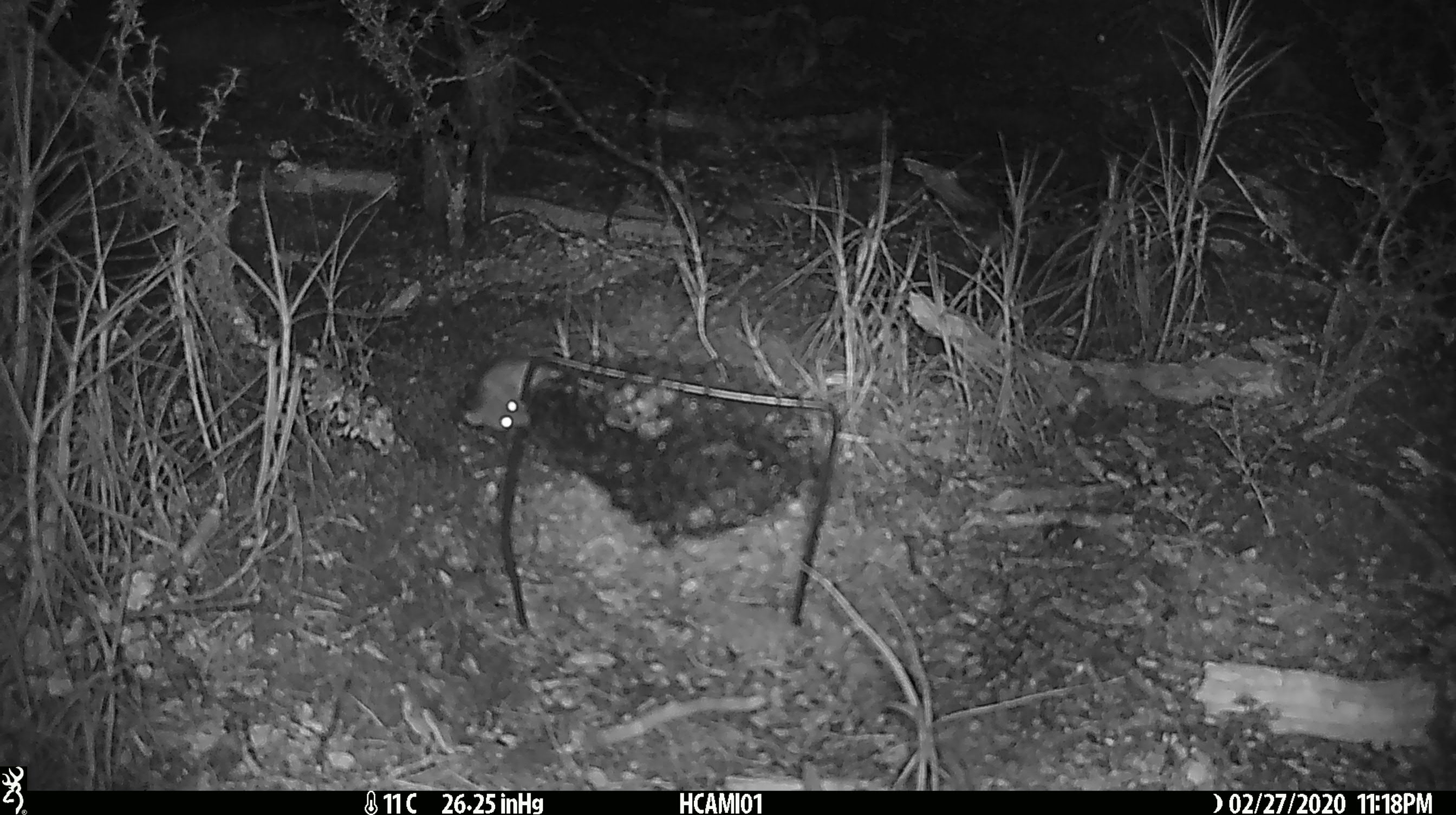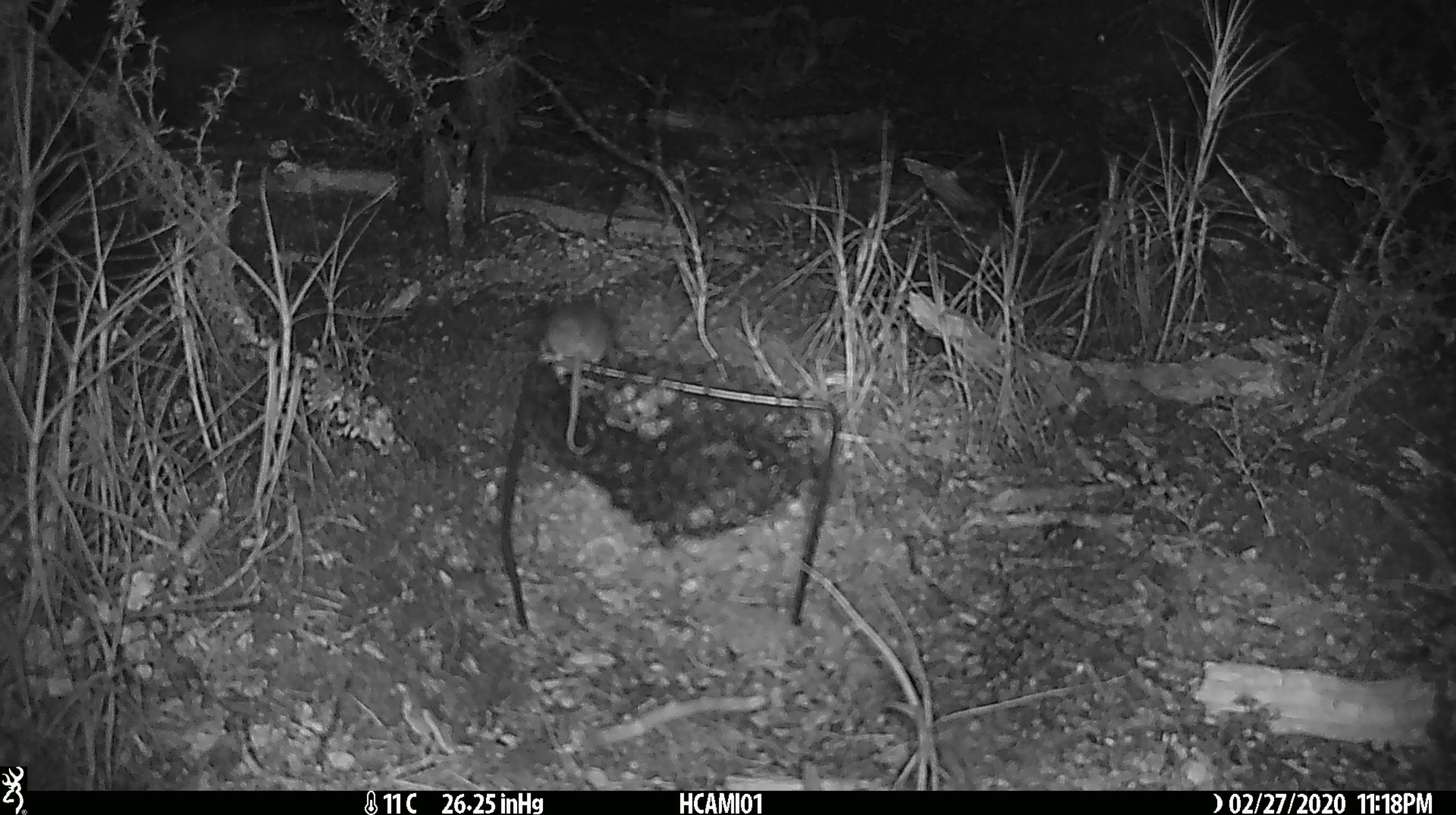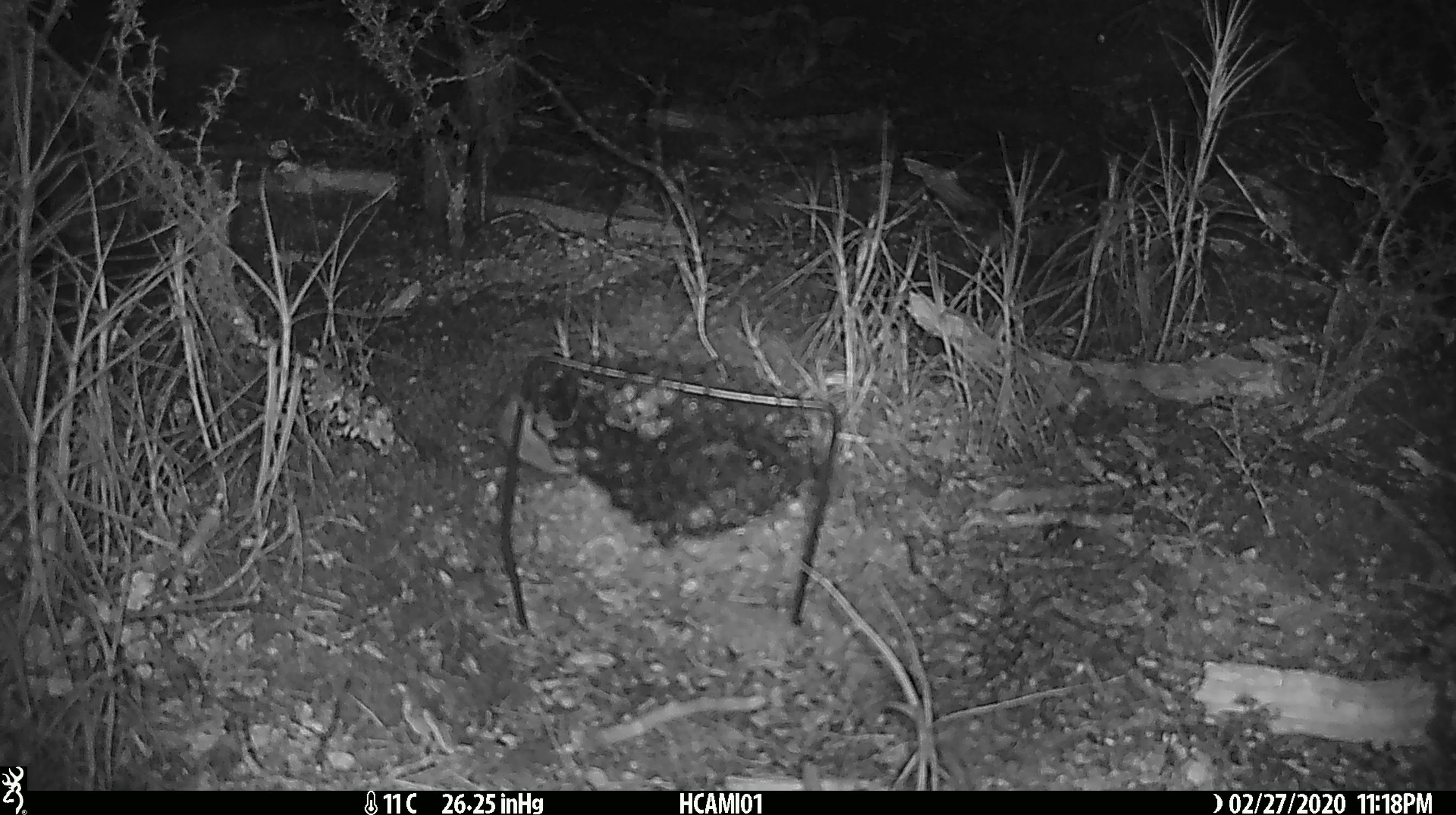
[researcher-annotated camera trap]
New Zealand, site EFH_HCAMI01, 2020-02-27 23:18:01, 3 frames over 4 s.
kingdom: Animalia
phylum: Chordata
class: Mammalia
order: Rodentia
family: Muridae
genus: Mus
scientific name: Mus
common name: mouse